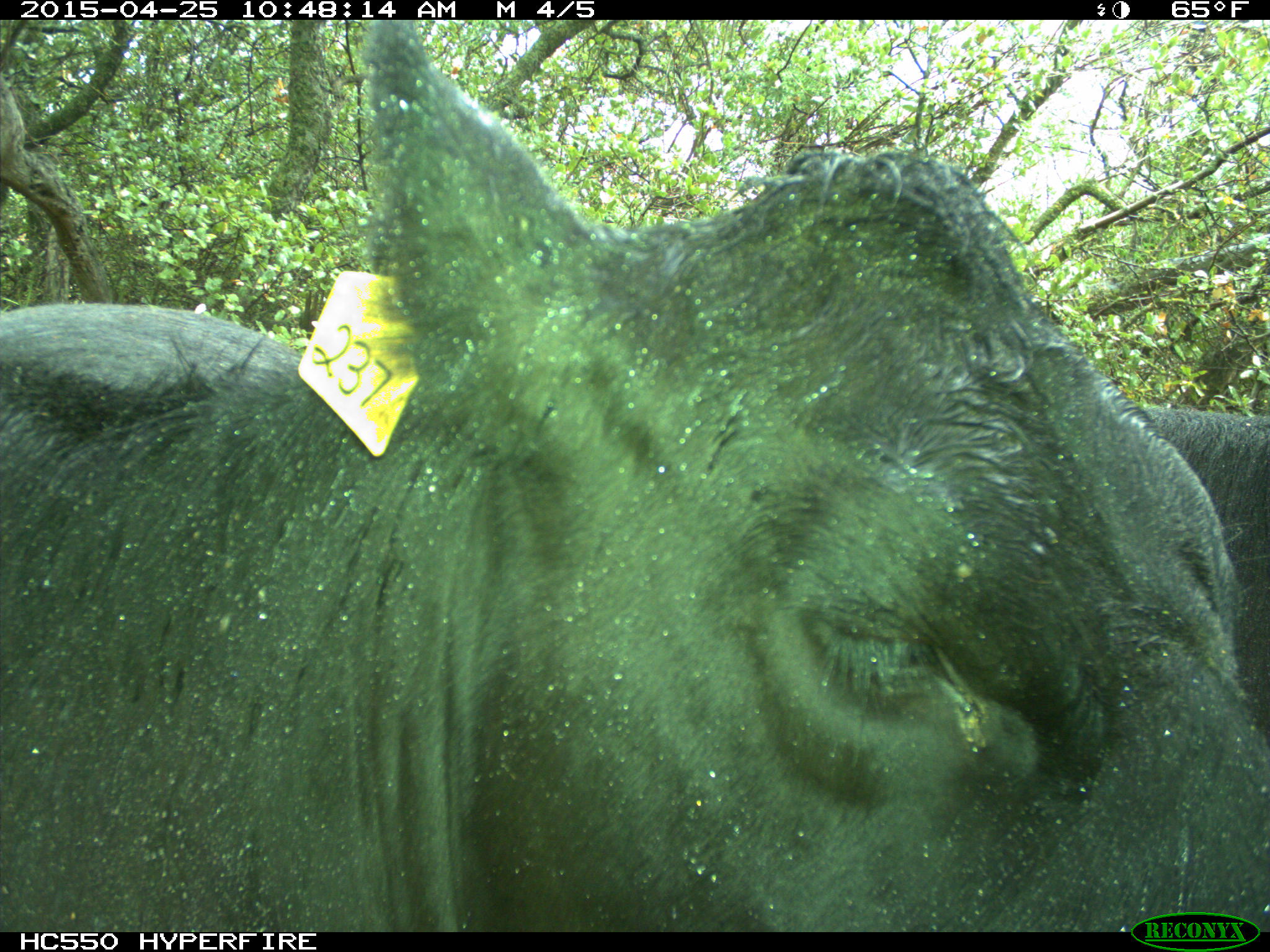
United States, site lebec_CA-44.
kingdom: Animalia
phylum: Chordata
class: Mammalia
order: Artiodactyla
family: Suidae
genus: Sus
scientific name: Sus scrofa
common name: wild boar